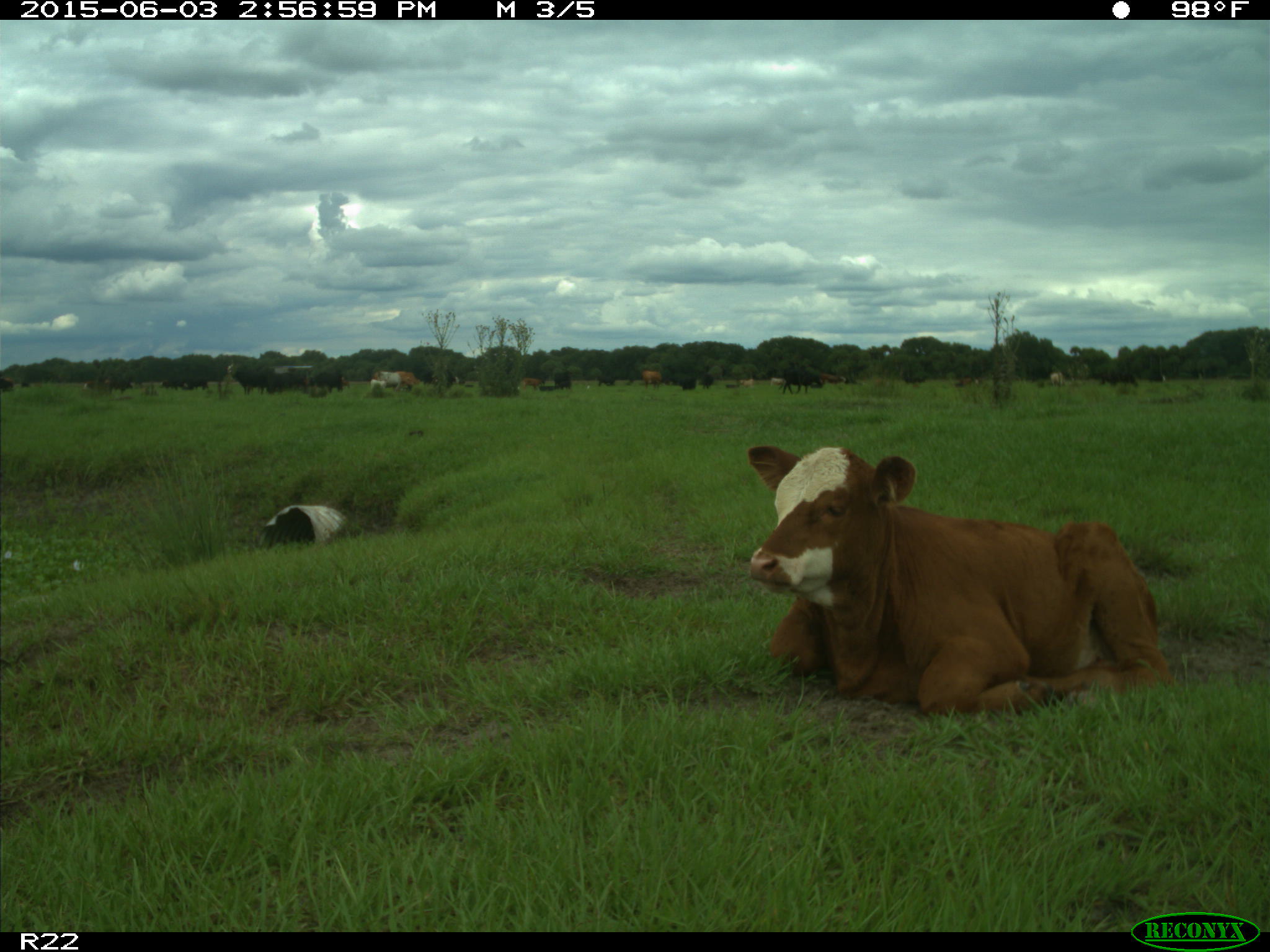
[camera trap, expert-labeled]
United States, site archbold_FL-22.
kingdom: Animalia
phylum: Chordata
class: Mammalia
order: Artiodactyla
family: Bovidae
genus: Bos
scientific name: Bos taurus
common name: domestic cow